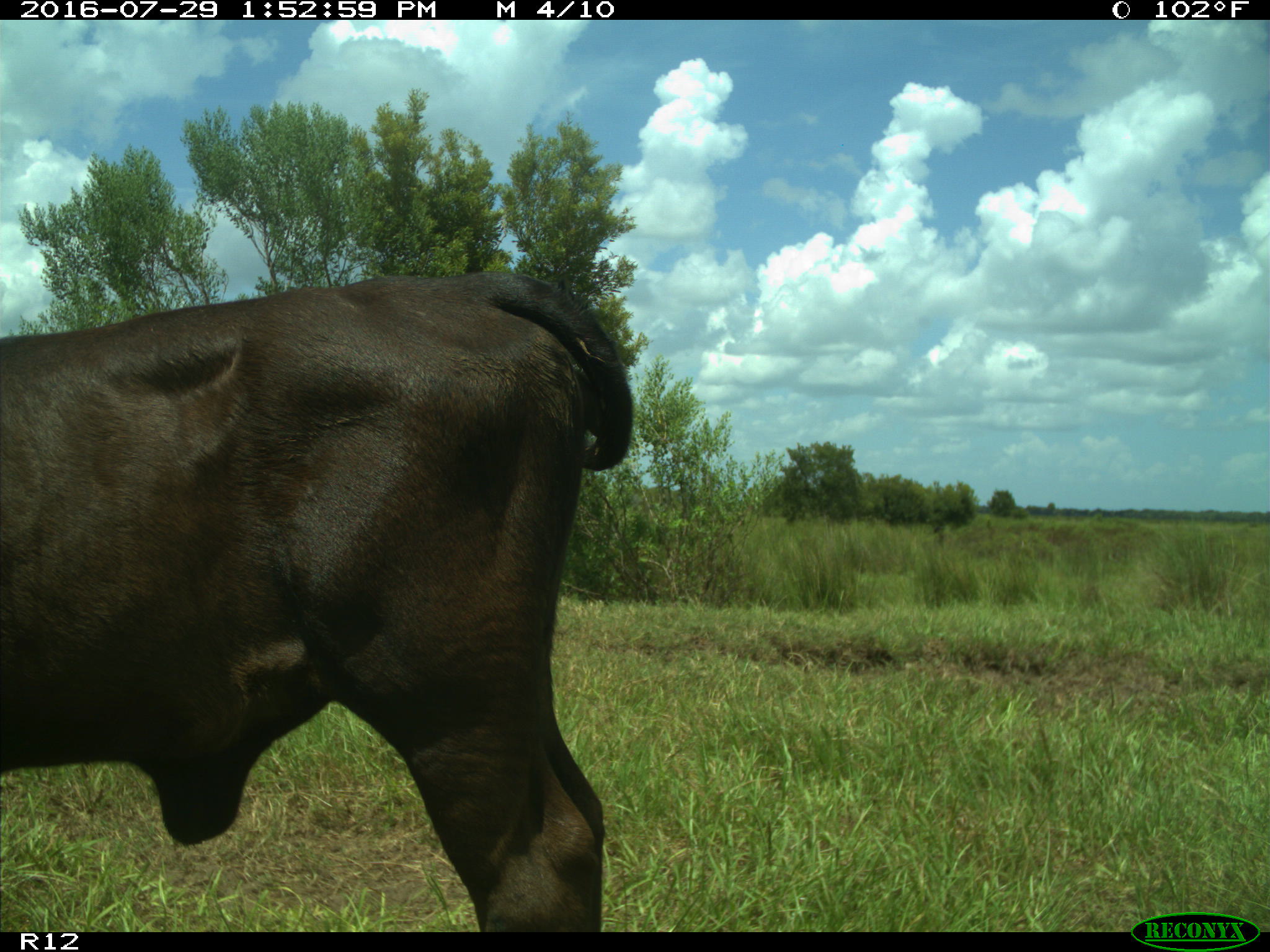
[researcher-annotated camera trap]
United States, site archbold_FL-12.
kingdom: Animalia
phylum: Chordata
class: Mammalia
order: Artiodactyla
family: Bovidae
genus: Bos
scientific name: Bos taurus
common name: domestic cow